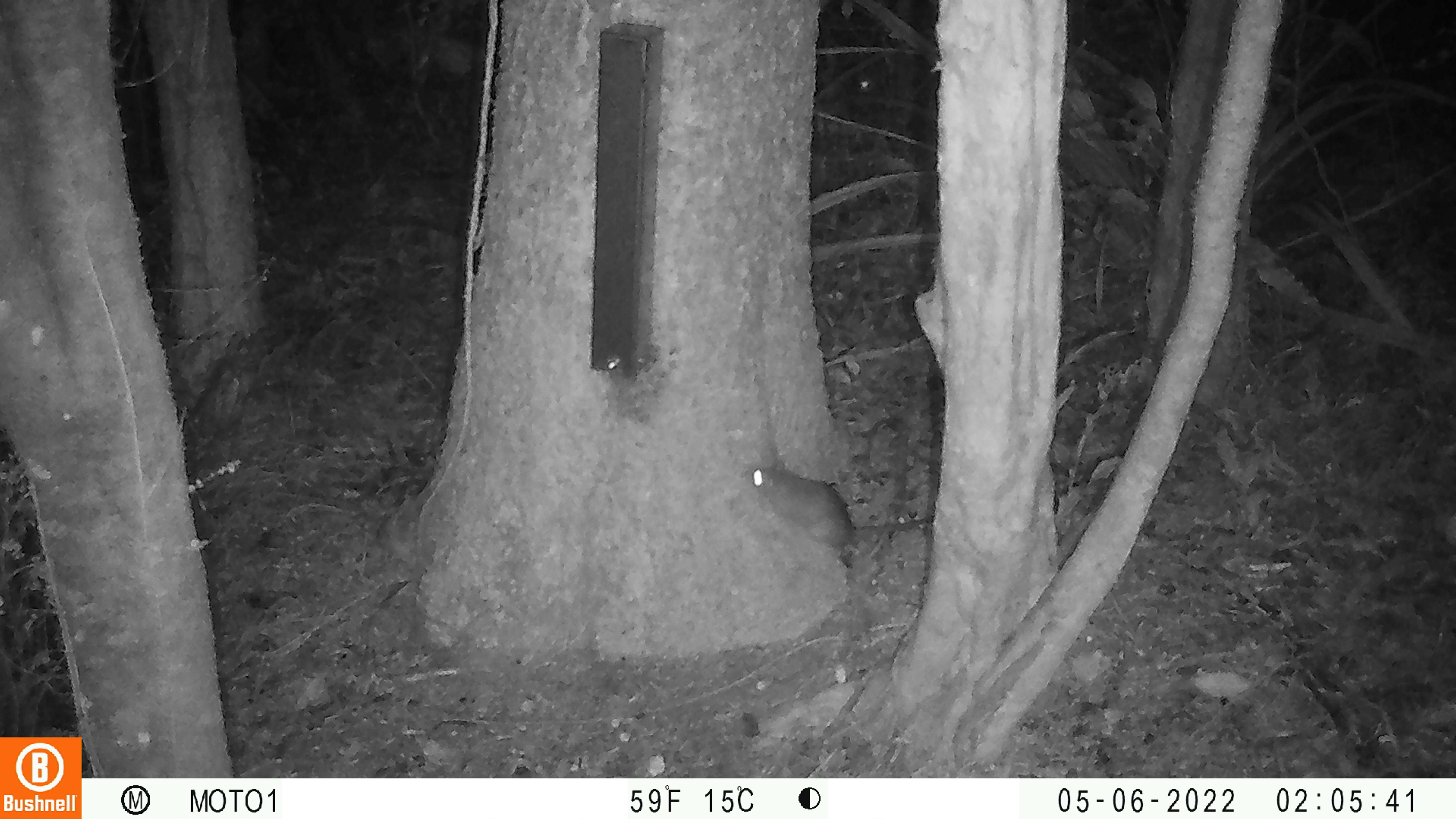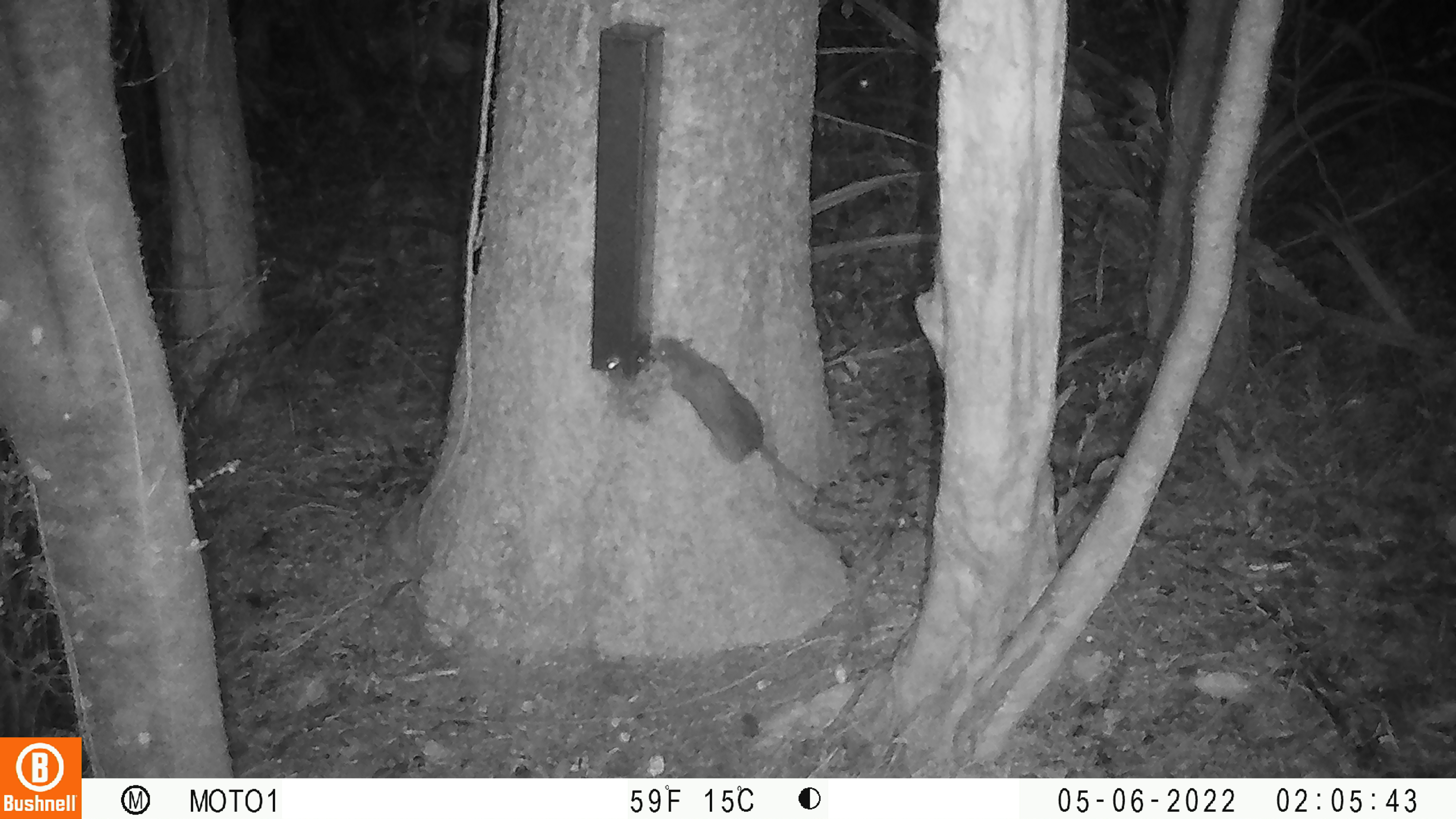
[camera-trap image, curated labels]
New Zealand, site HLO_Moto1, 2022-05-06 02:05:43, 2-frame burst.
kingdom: Animalia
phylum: Chordata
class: Mammalia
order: Rodentia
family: Muridae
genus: Rattus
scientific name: Rattus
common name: rat